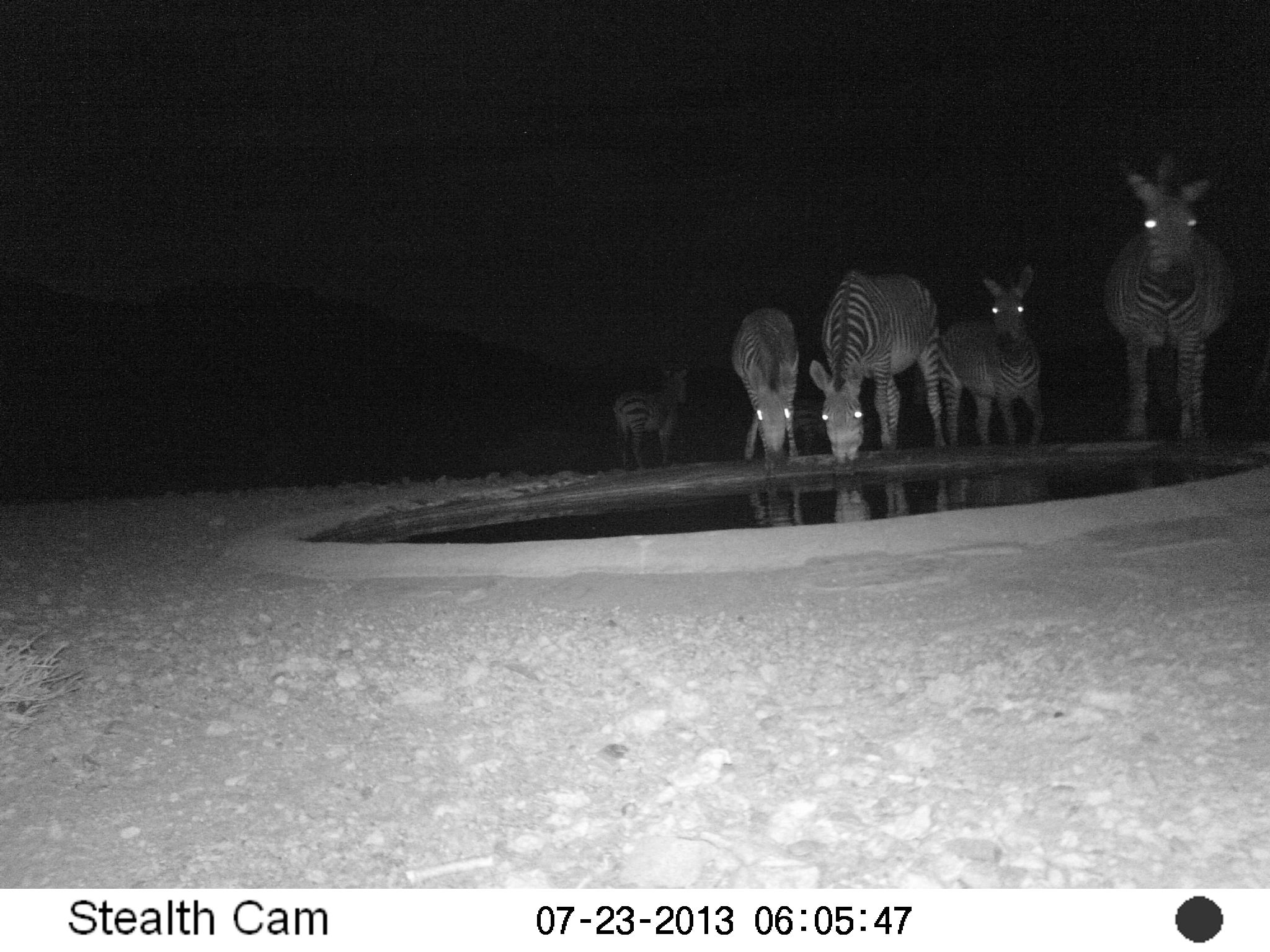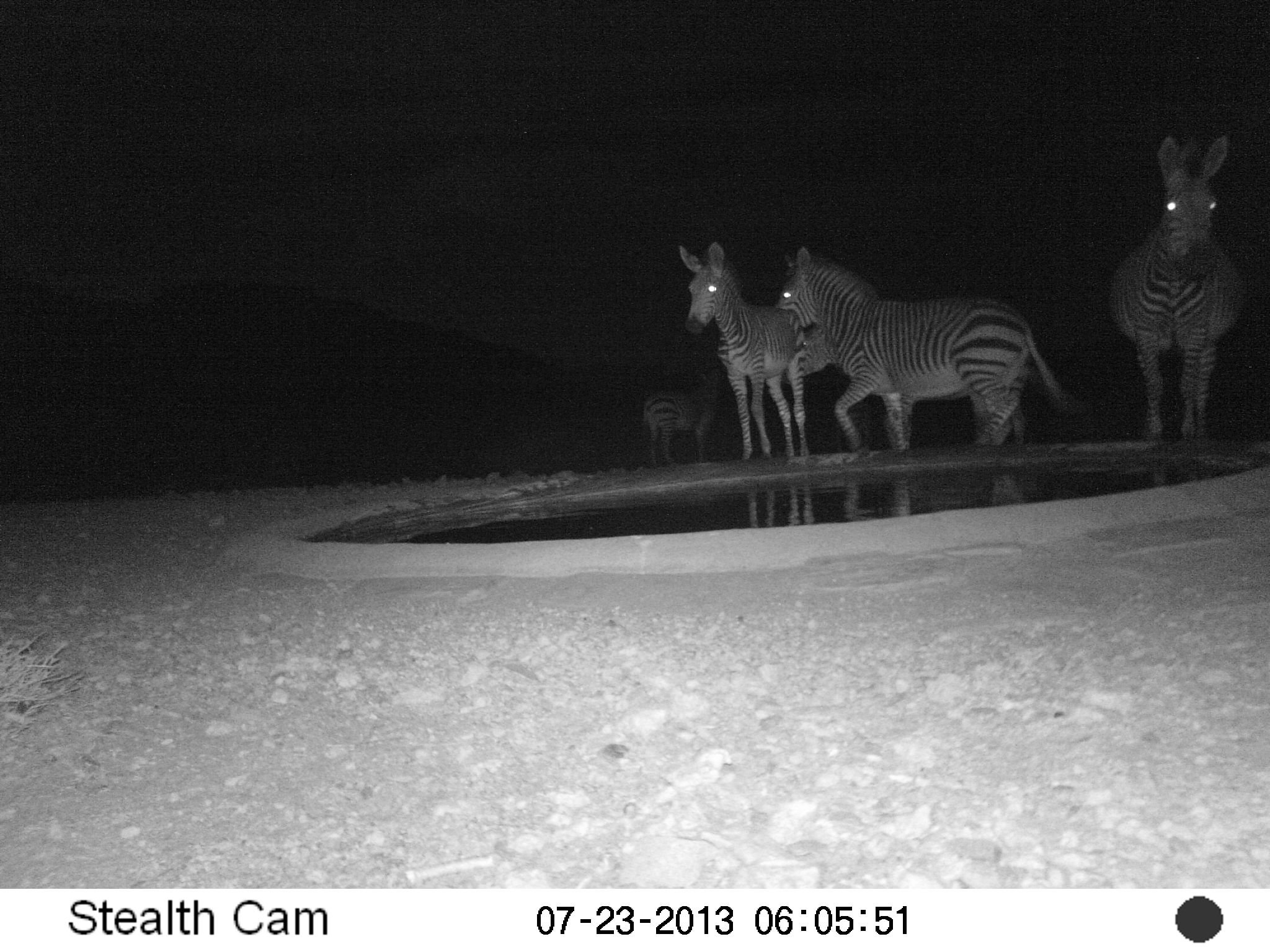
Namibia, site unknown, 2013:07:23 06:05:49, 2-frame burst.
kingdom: Animalia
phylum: Chordata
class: Mammalia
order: Perissodactyla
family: Equidae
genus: Equus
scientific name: Equus zebra hartmannae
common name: hartmann's mountain zebra